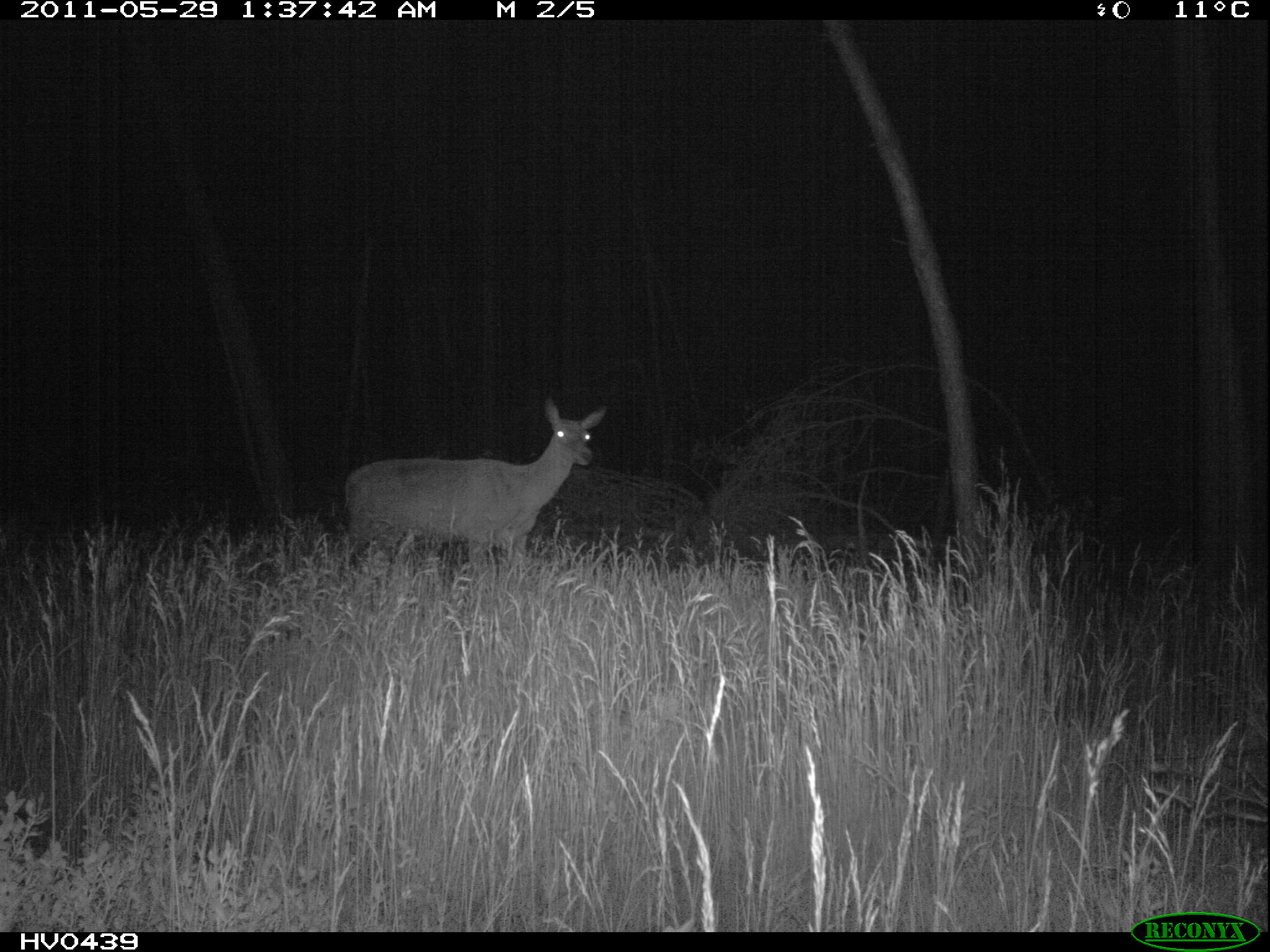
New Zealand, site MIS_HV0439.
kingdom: Animalia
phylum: Chordata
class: Mammalia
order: Artiodactyla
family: Cervidae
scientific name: Cervidae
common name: deer